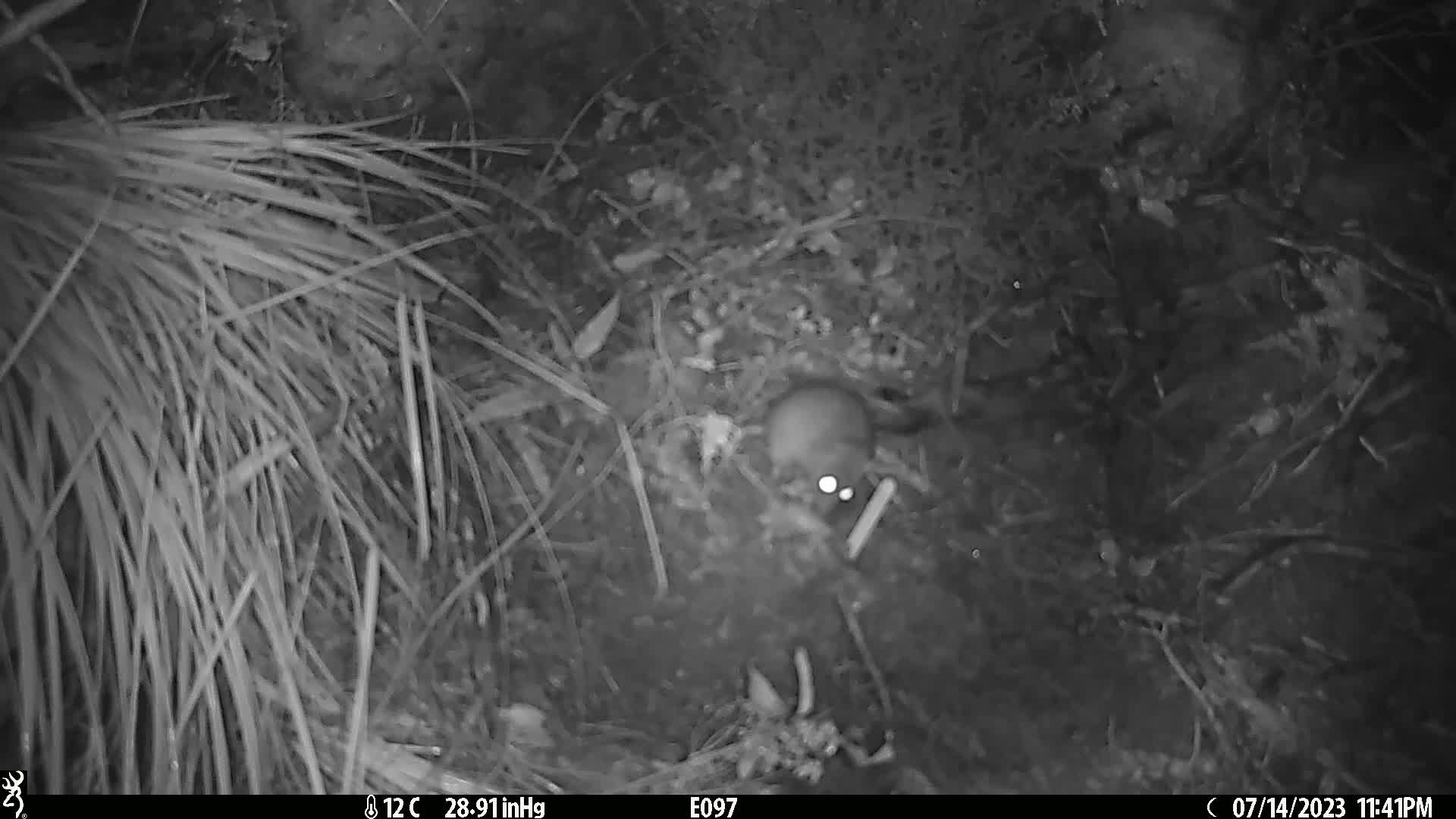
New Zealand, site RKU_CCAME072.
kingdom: Animalia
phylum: Chordata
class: Mammalia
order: Rodentia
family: Muridae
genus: Rattus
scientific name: Rattus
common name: rat